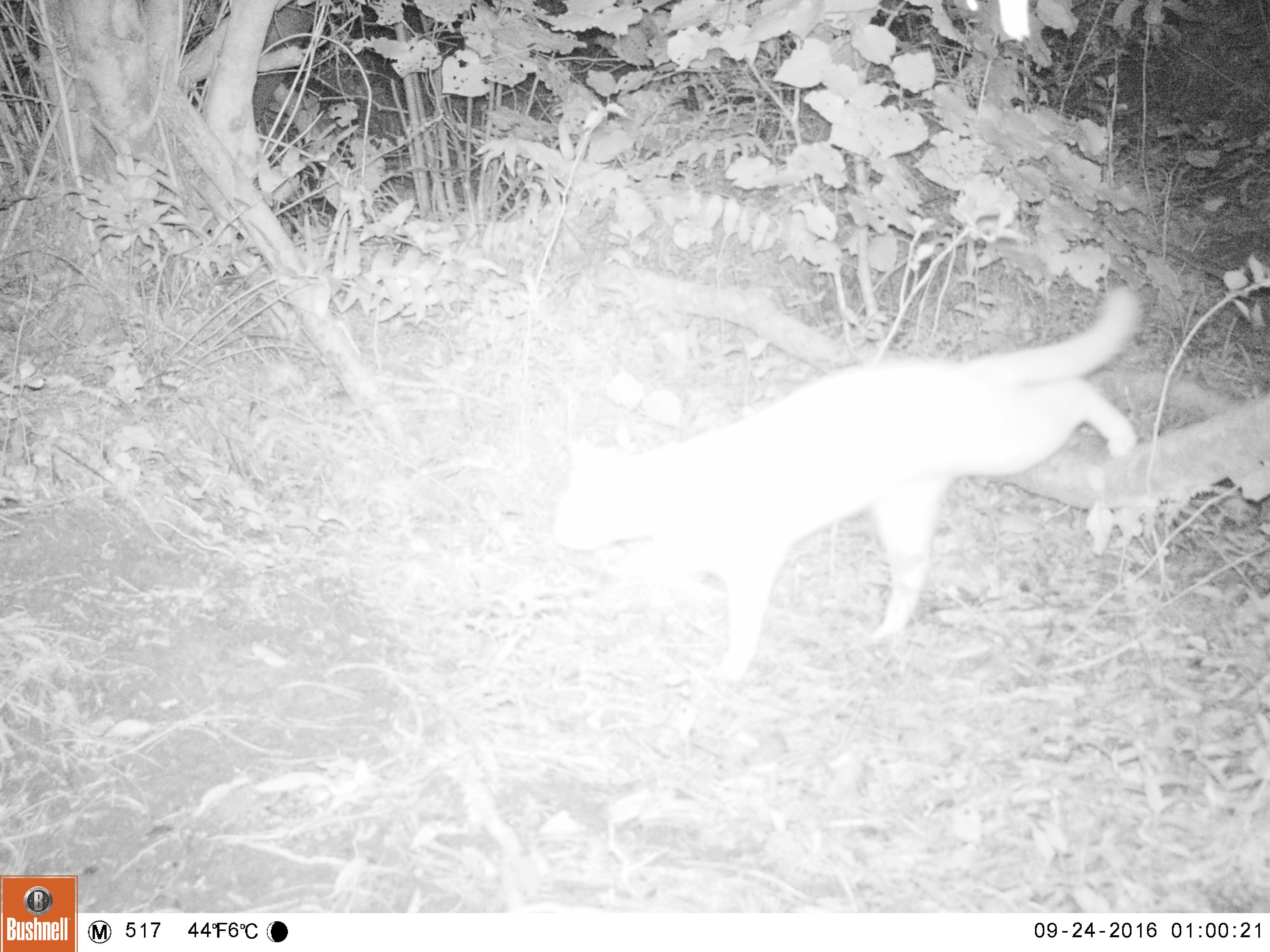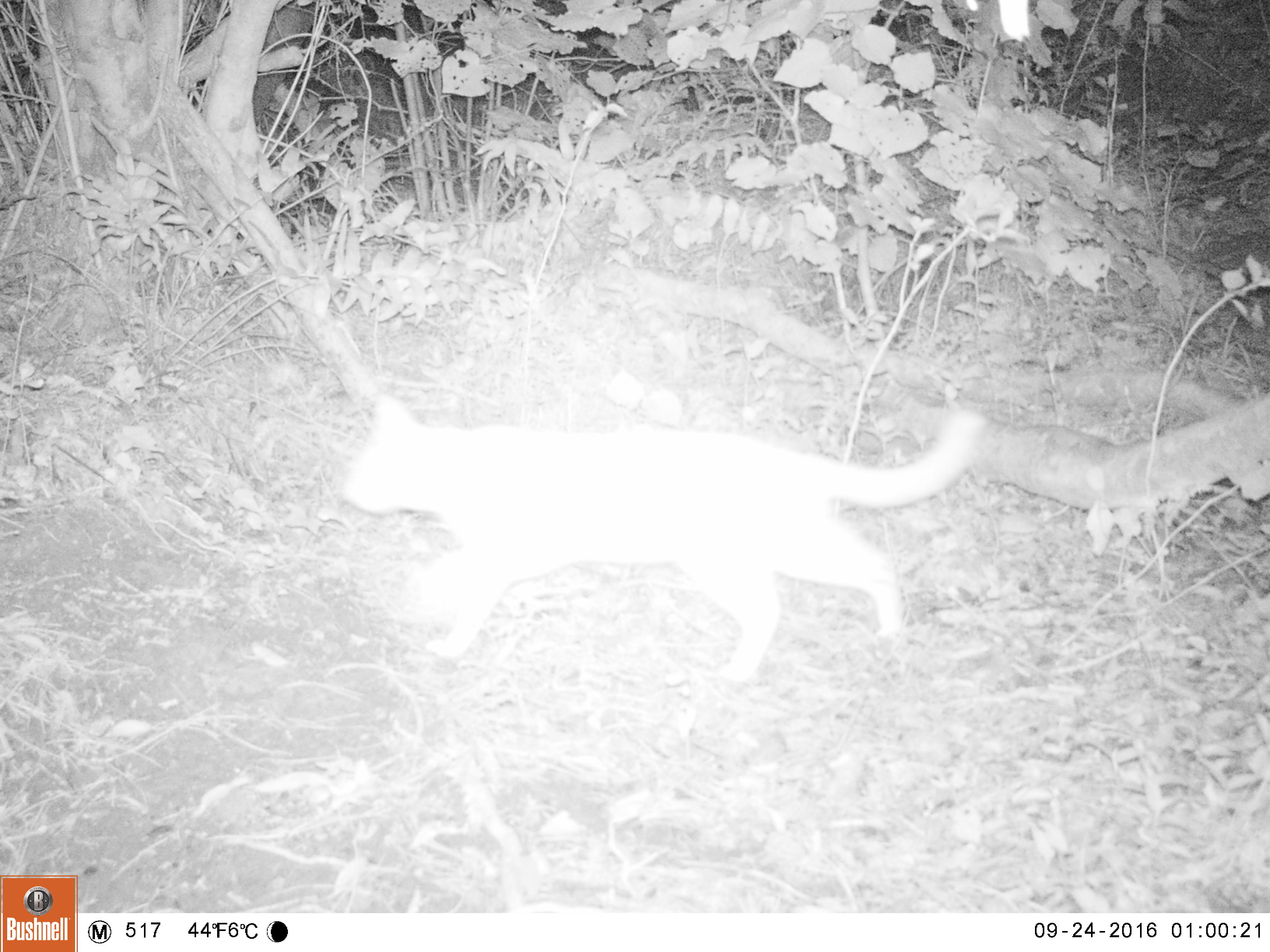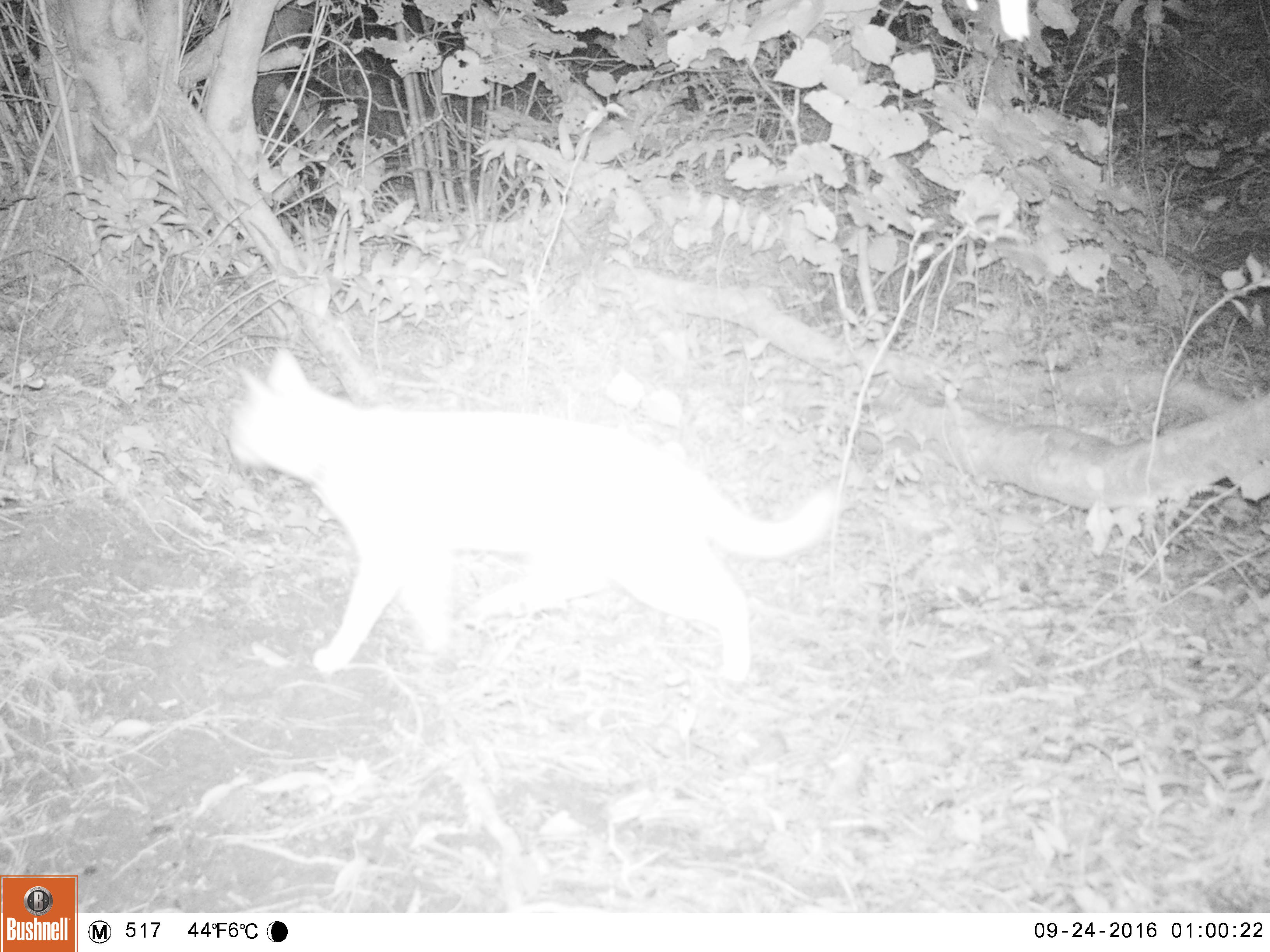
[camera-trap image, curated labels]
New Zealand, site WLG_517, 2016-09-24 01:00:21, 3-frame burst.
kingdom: Animalia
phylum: Chordata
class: Mammalia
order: Carnivora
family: Felidae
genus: Felis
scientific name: Felis catus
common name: domestic cat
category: cat